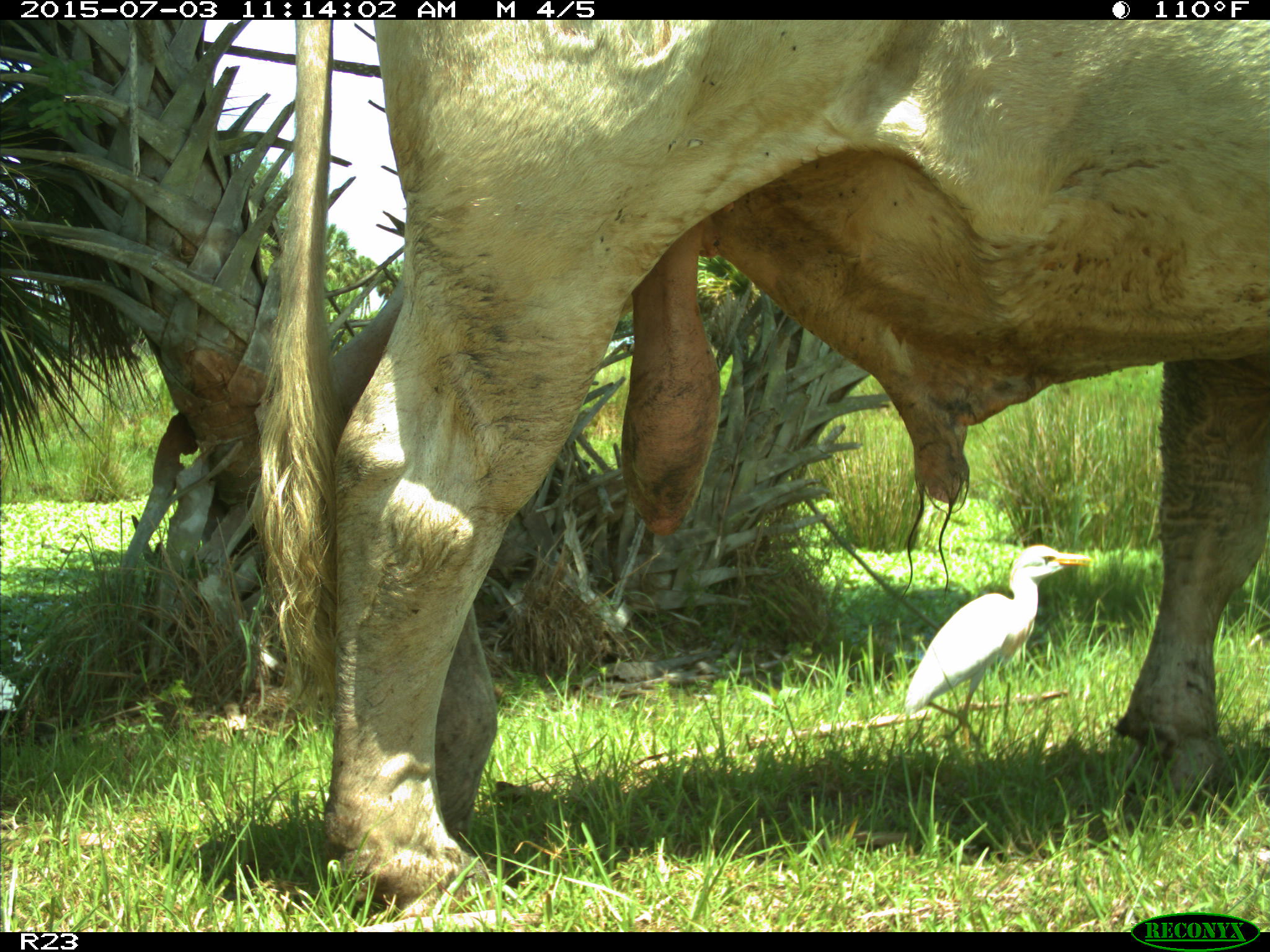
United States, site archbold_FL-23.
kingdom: Animalia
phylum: Chordata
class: Mammalia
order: Artiodactyla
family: Bovidae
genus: Bos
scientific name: Bos taurus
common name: domestic cow